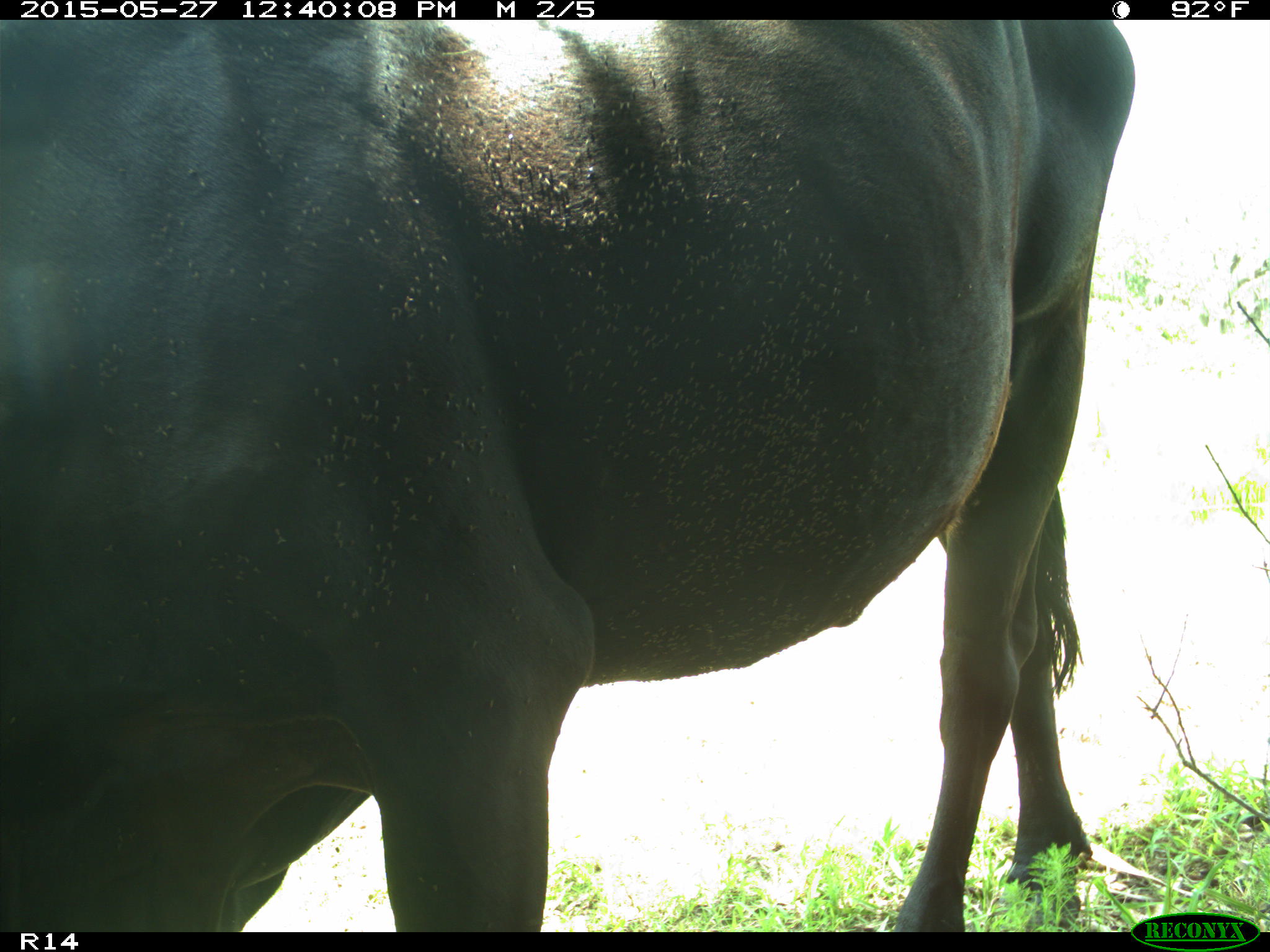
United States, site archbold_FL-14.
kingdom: Animalia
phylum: Chordata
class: Mammalia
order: Artiodactyla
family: Bovidae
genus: Bos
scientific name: Bos taurus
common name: domestic cow